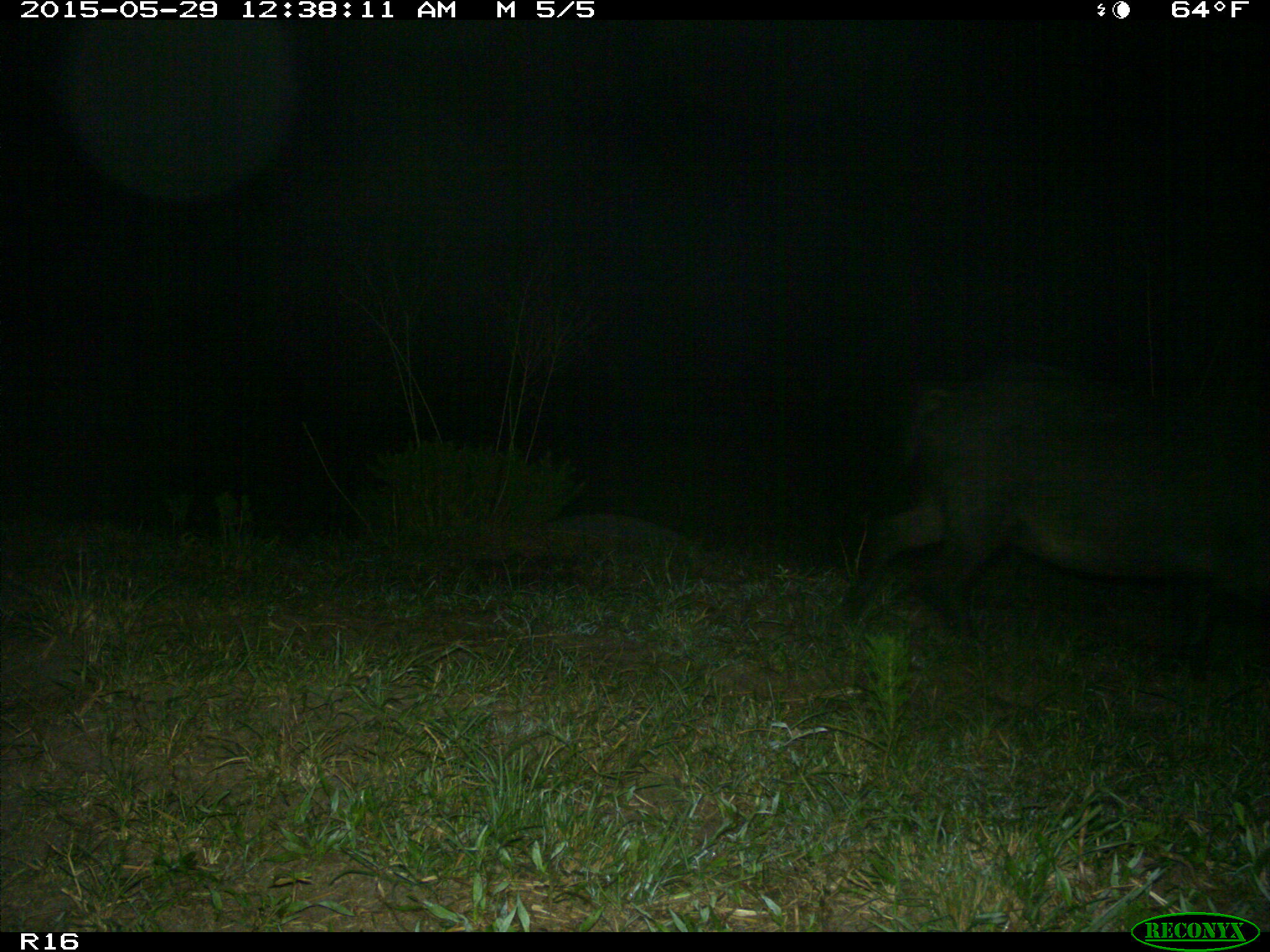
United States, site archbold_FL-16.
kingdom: Animalia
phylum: Chordata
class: Mammalia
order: Artiodactyla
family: Suidae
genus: Sus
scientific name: Sus scrofa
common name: wild boar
Sus scrofa (wild boar).